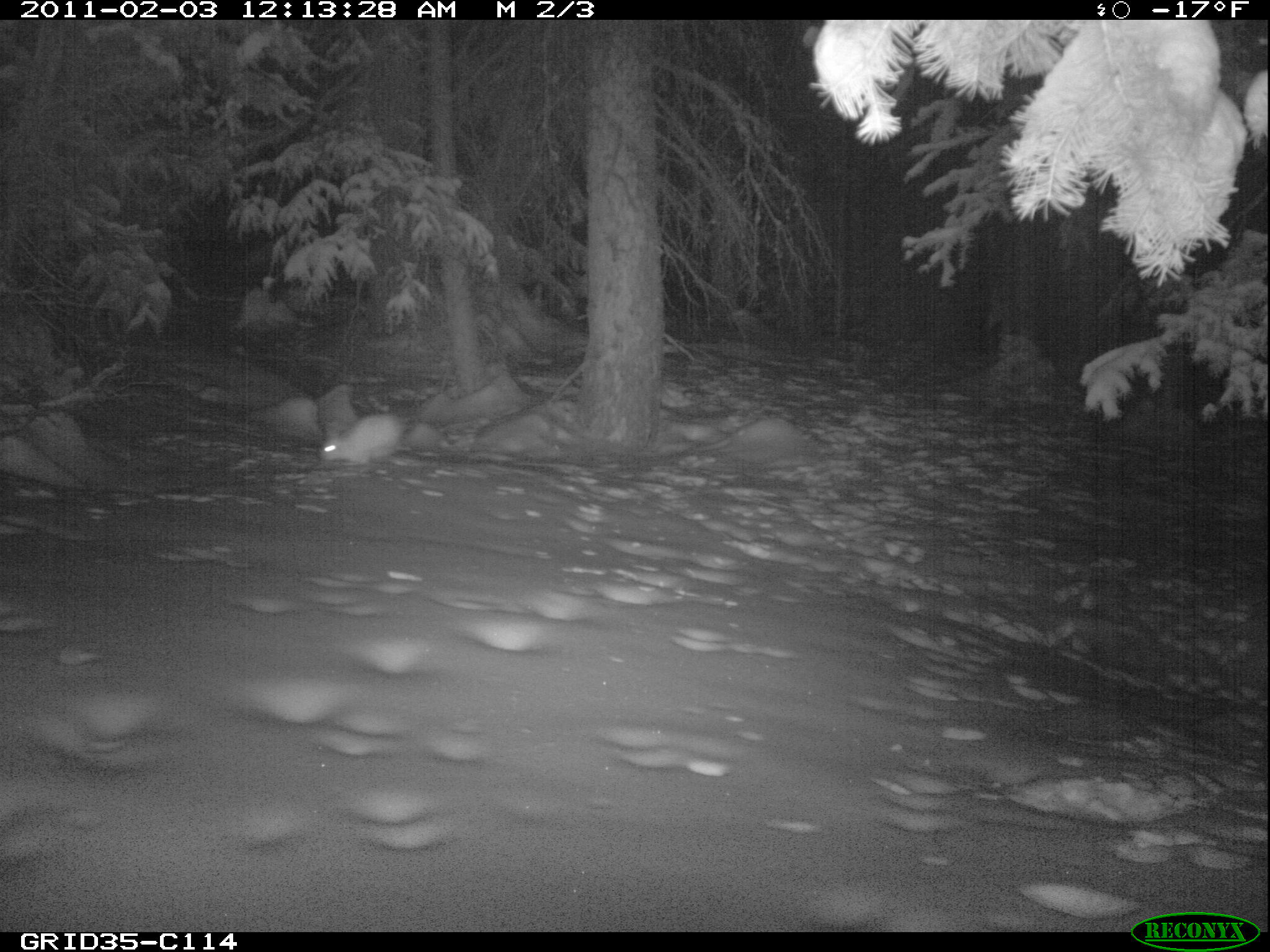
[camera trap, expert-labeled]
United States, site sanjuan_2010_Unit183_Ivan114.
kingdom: Animalia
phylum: Chordata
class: Mammalia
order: Lagomorpha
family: Leporidae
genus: Lepus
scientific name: Lepus americanus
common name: snowshoe hare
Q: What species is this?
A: Lepus americanus (snowshoe hare).